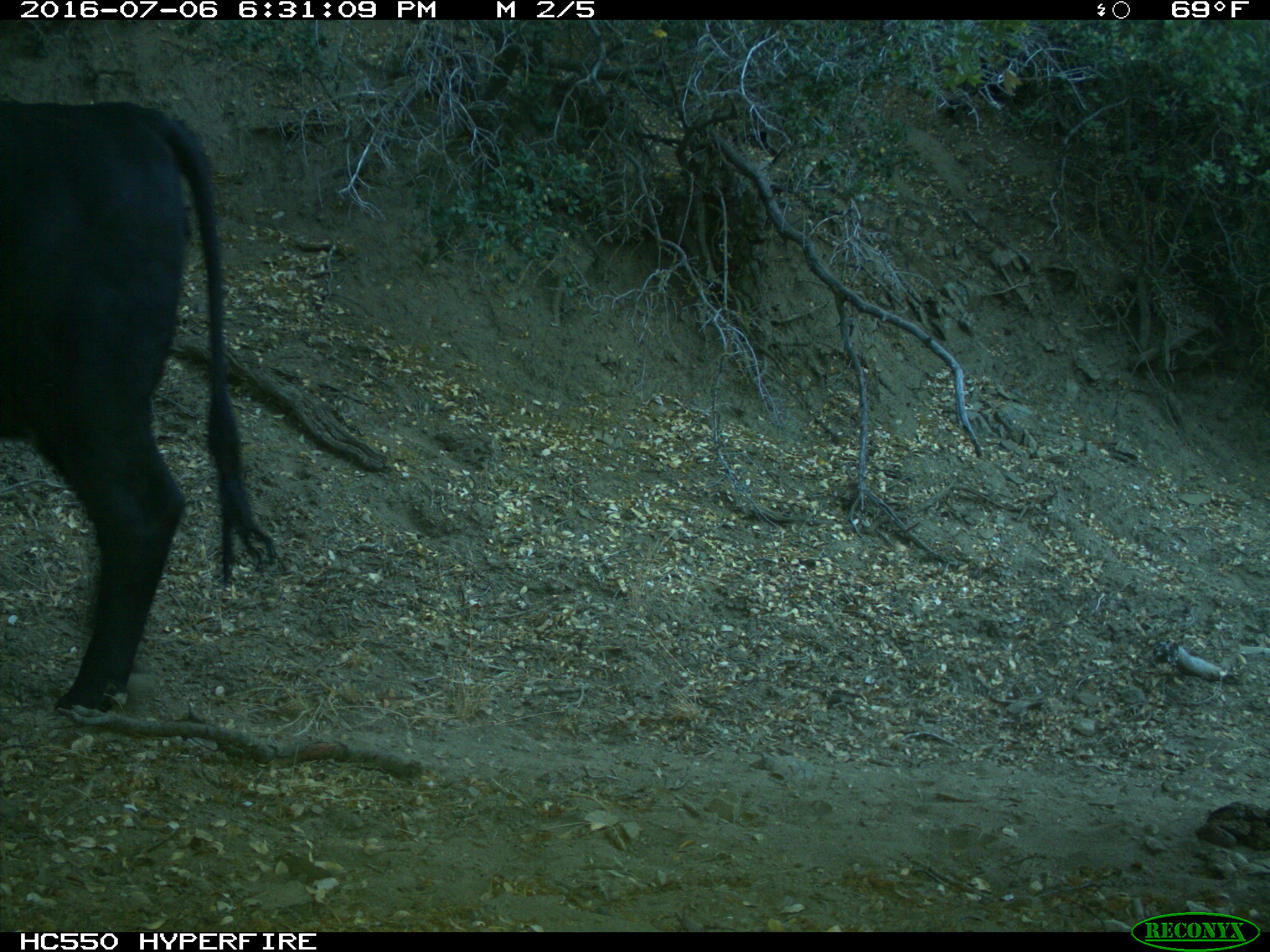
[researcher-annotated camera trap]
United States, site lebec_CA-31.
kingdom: Animalia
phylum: Chordata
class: Mammalia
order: Artiodactyla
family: Bovidae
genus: Bos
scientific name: Bos taurus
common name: domestic cow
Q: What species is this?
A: Bos taurus (domestic cow).